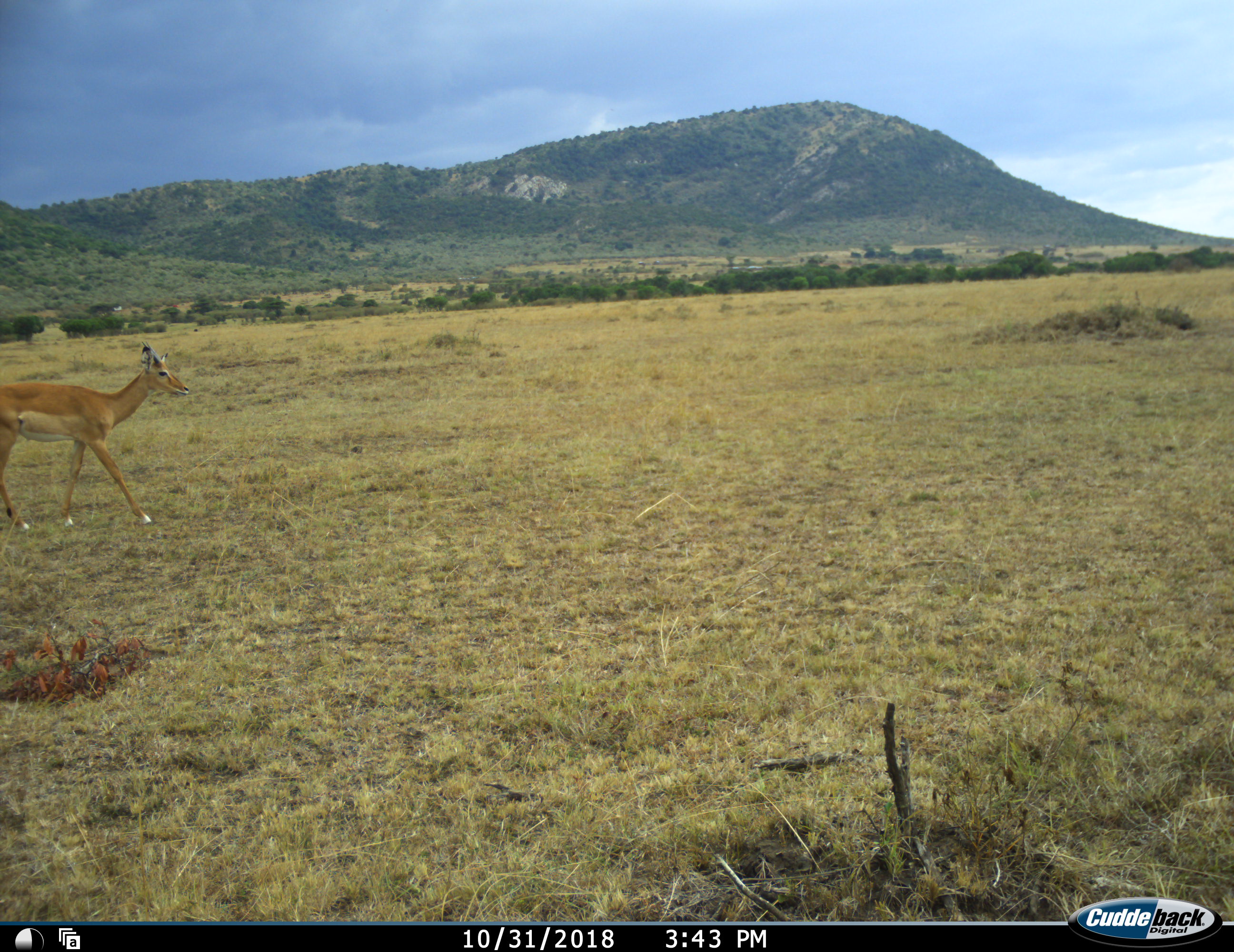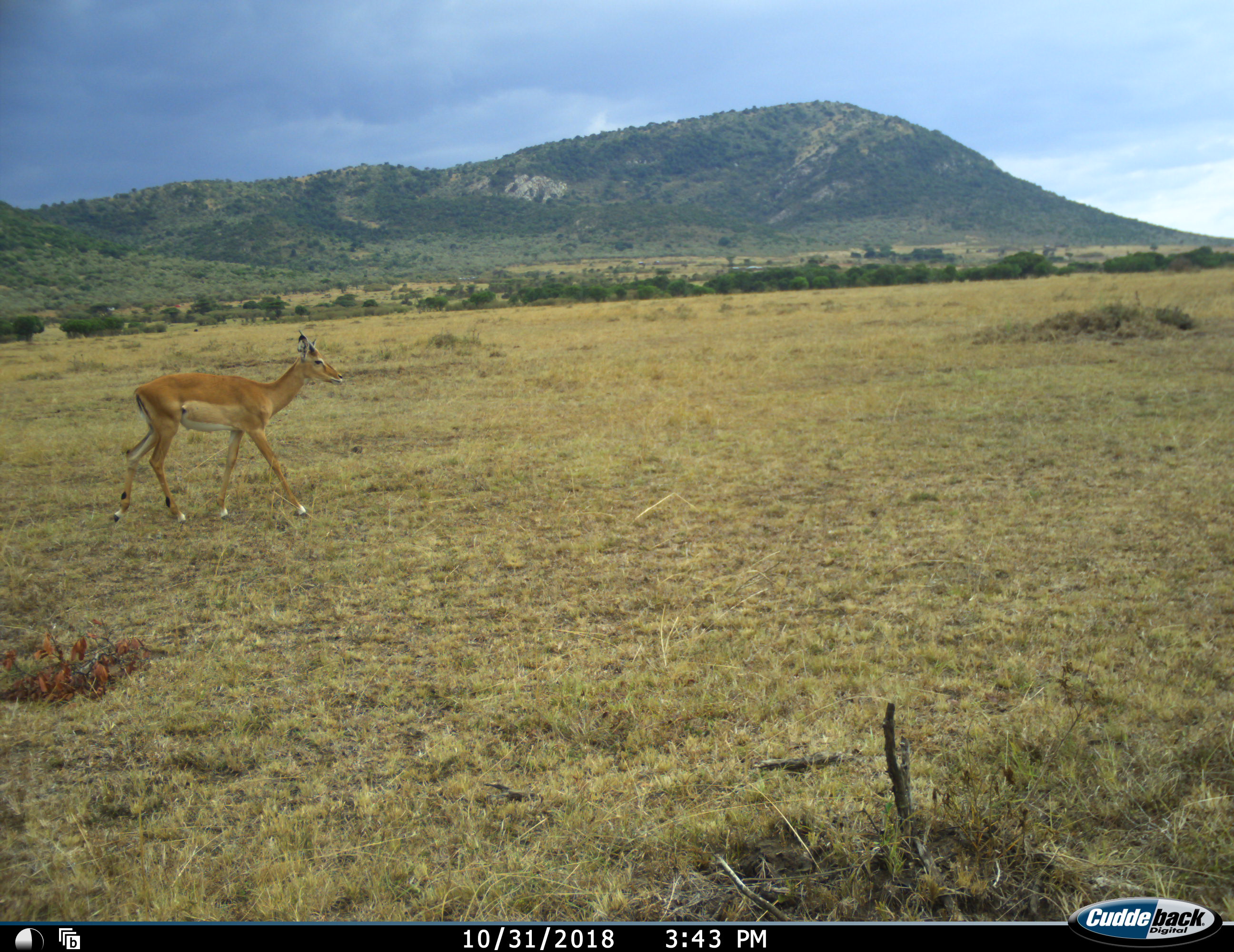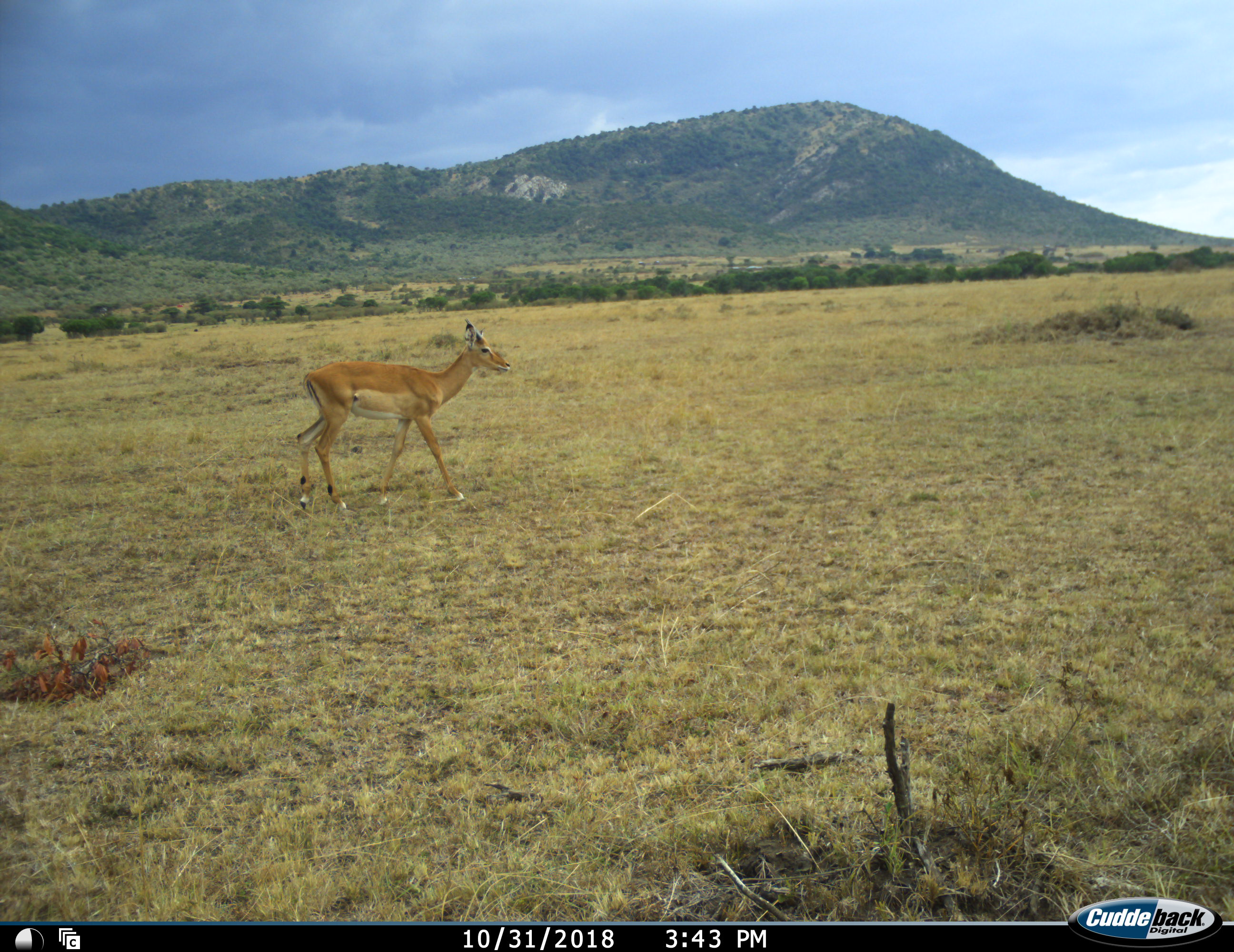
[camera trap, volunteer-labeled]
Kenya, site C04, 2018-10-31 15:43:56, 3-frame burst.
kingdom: Animalia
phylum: Chordata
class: Mammalia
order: Artiodactyla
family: Bovidae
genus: Aepyceros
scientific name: Aepyceros melampus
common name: impala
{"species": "impala (Aepyceros melampus)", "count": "1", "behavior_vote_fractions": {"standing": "0%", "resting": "0%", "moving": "100%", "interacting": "0%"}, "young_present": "0%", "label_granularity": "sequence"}